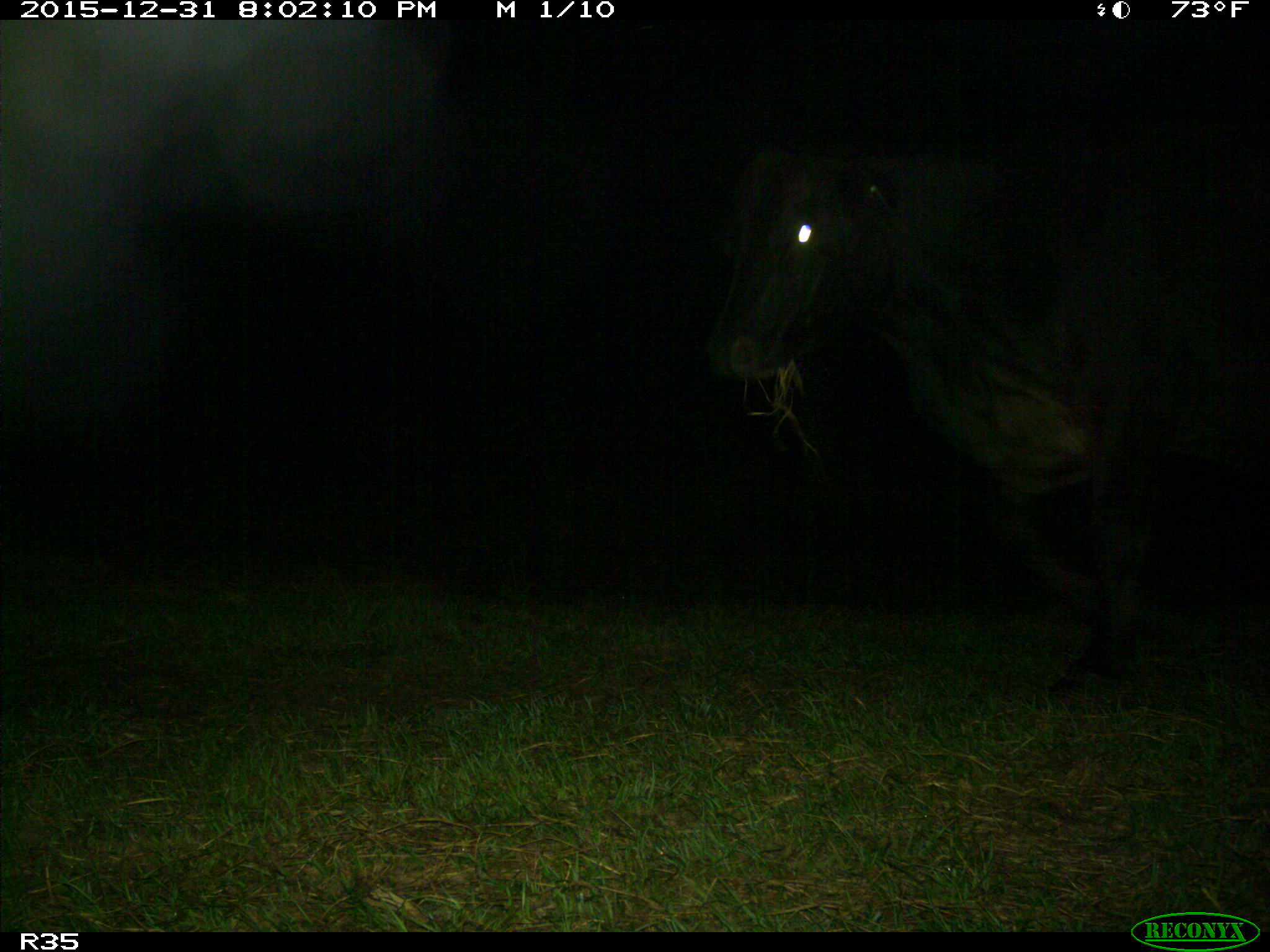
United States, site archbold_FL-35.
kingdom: Animalia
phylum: Chordata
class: Mammalia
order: Artiodactyla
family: Bovidae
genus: Bos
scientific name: Bos taurus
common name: domestic cow